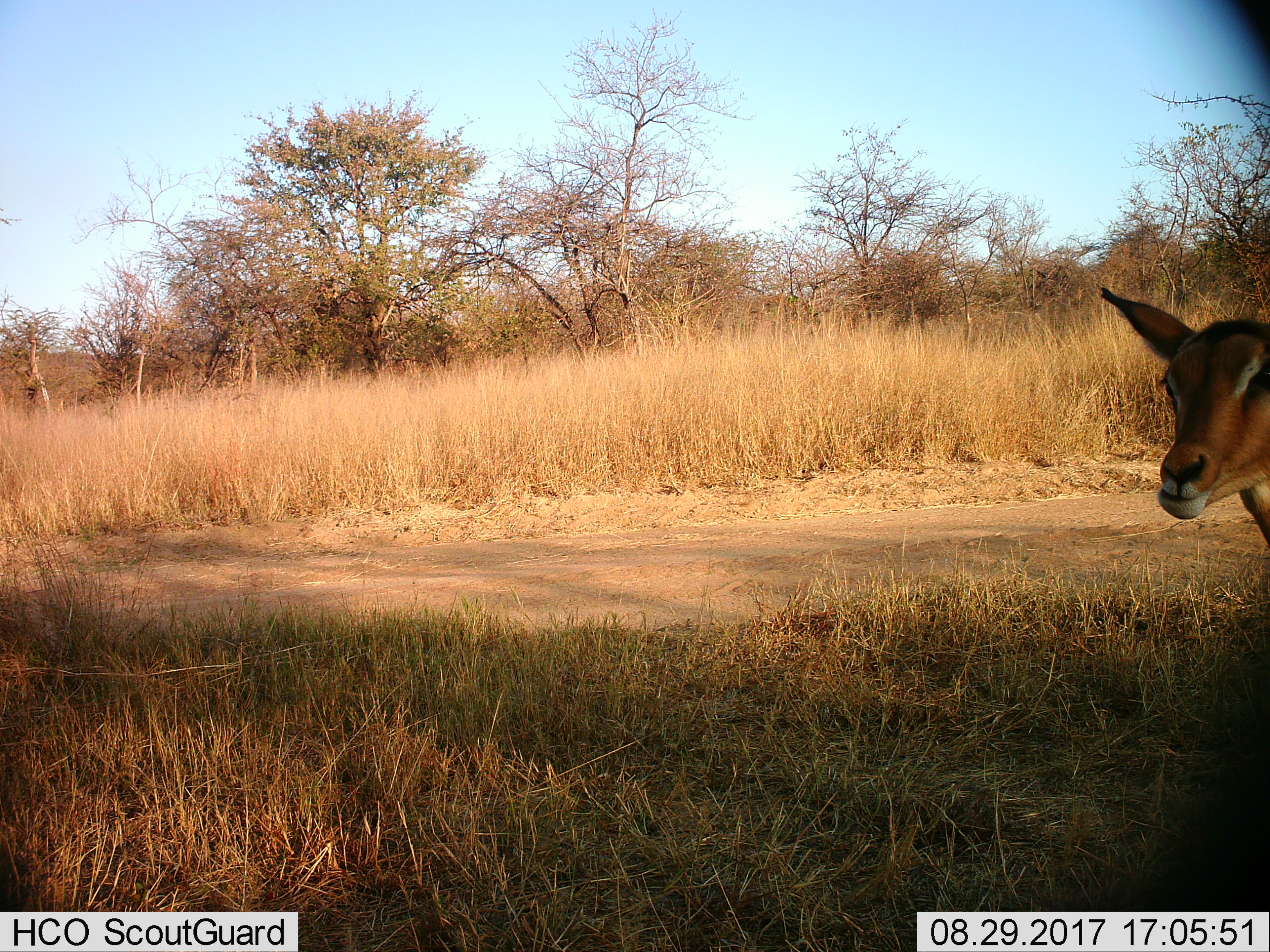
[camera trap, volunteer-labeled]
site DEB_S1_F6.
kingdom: Animalia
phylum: Chordata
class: Mammalia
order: Artiodactyla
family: Bovidae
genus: Aepyceros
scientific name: Aepyceros melampus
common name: impala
Impala (Aepyceros melampus), count 1. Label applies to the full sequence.